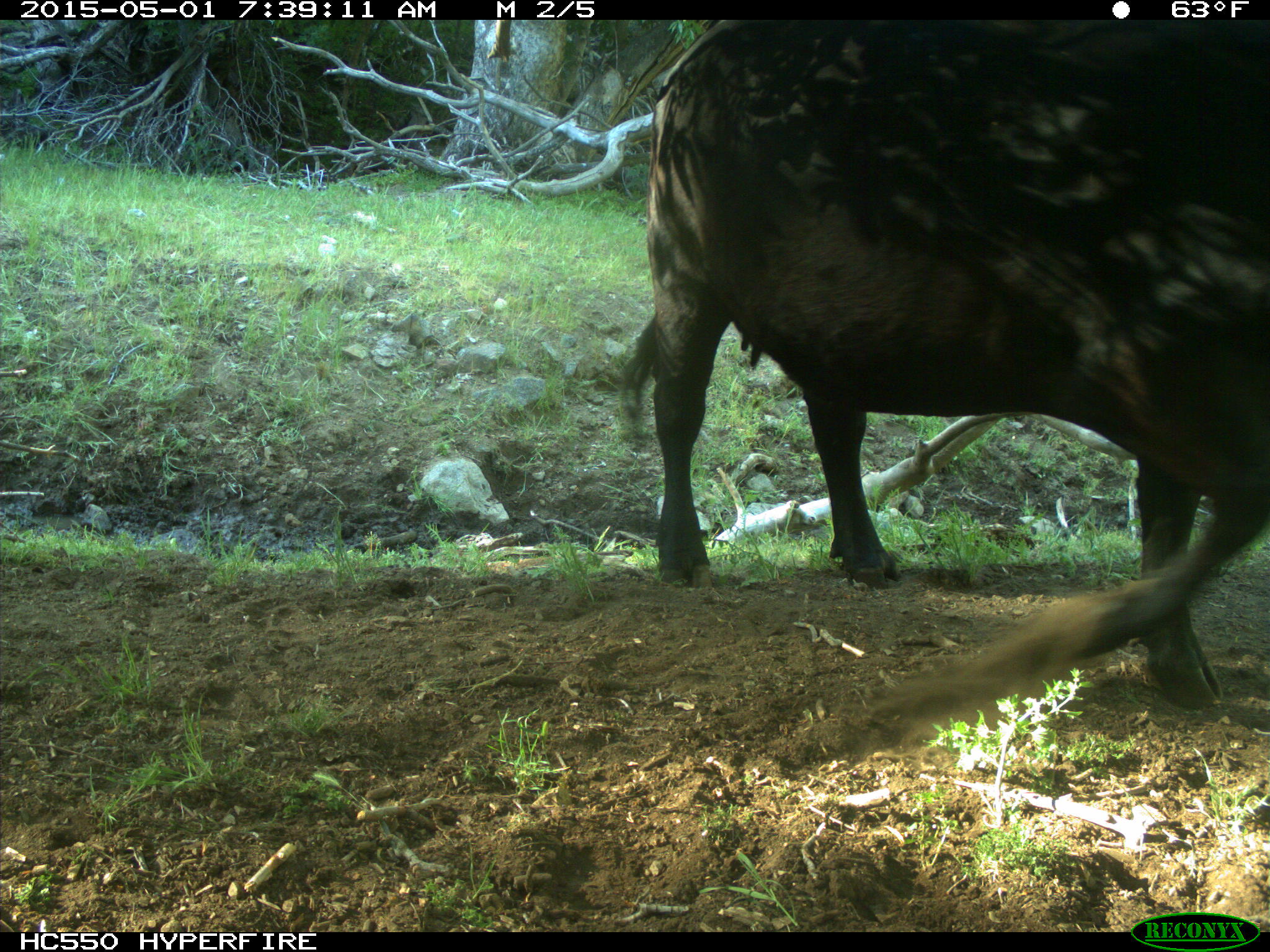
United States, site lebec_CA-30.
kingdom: Animalia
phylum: Chordata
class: Mammalia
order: Artiodactyla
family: Bovidae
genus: Bos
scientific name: Bos taurus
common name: domestic cow